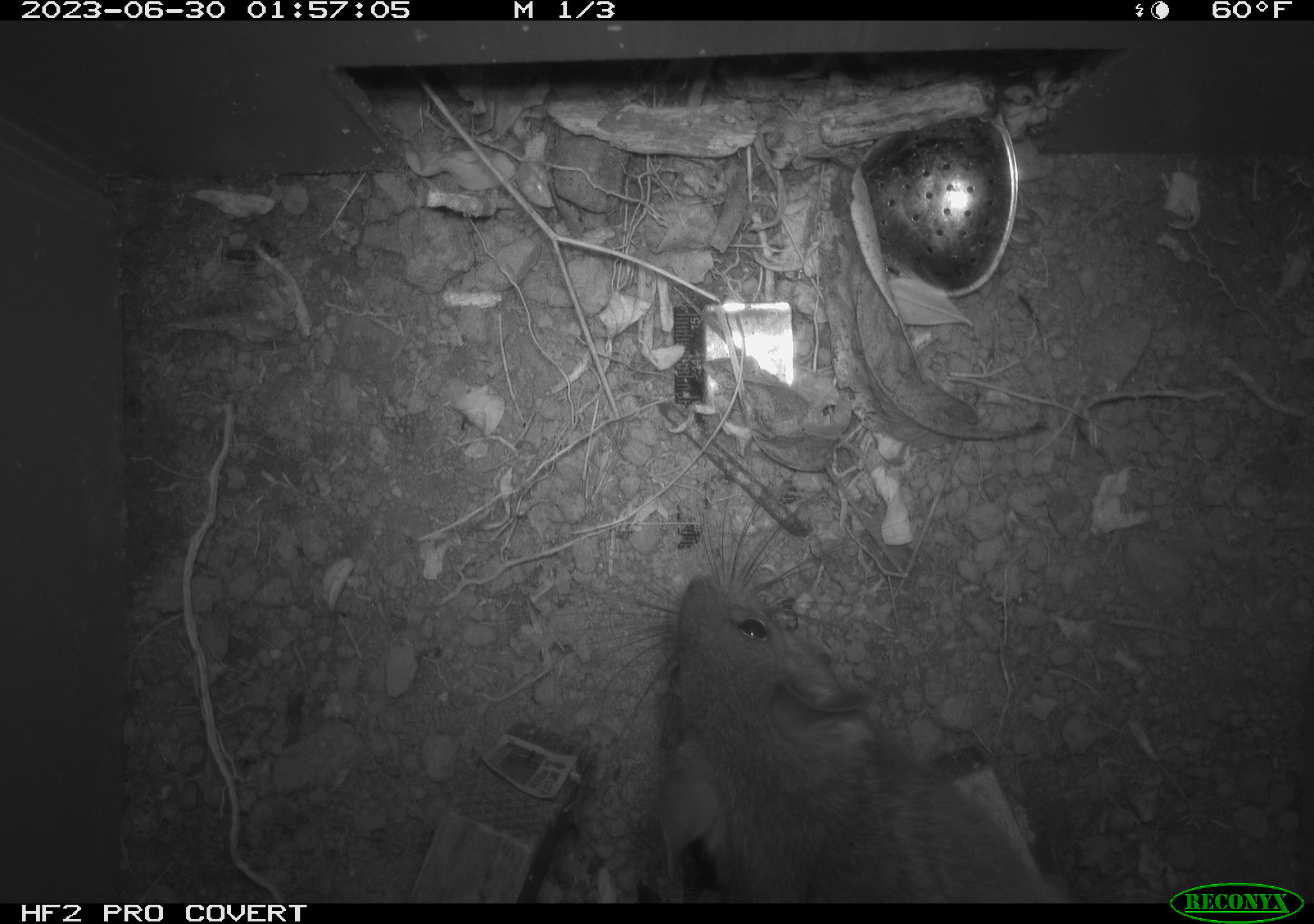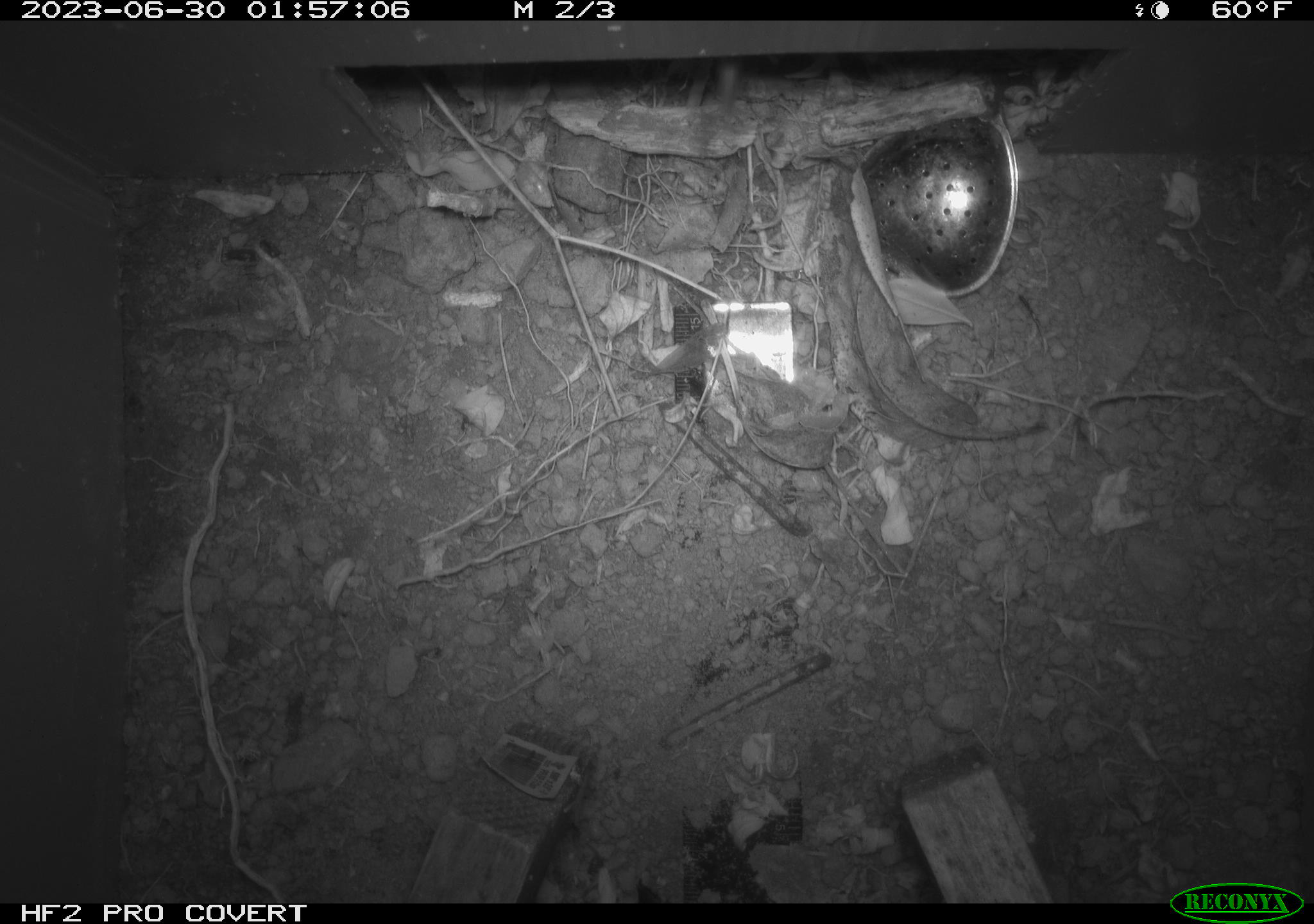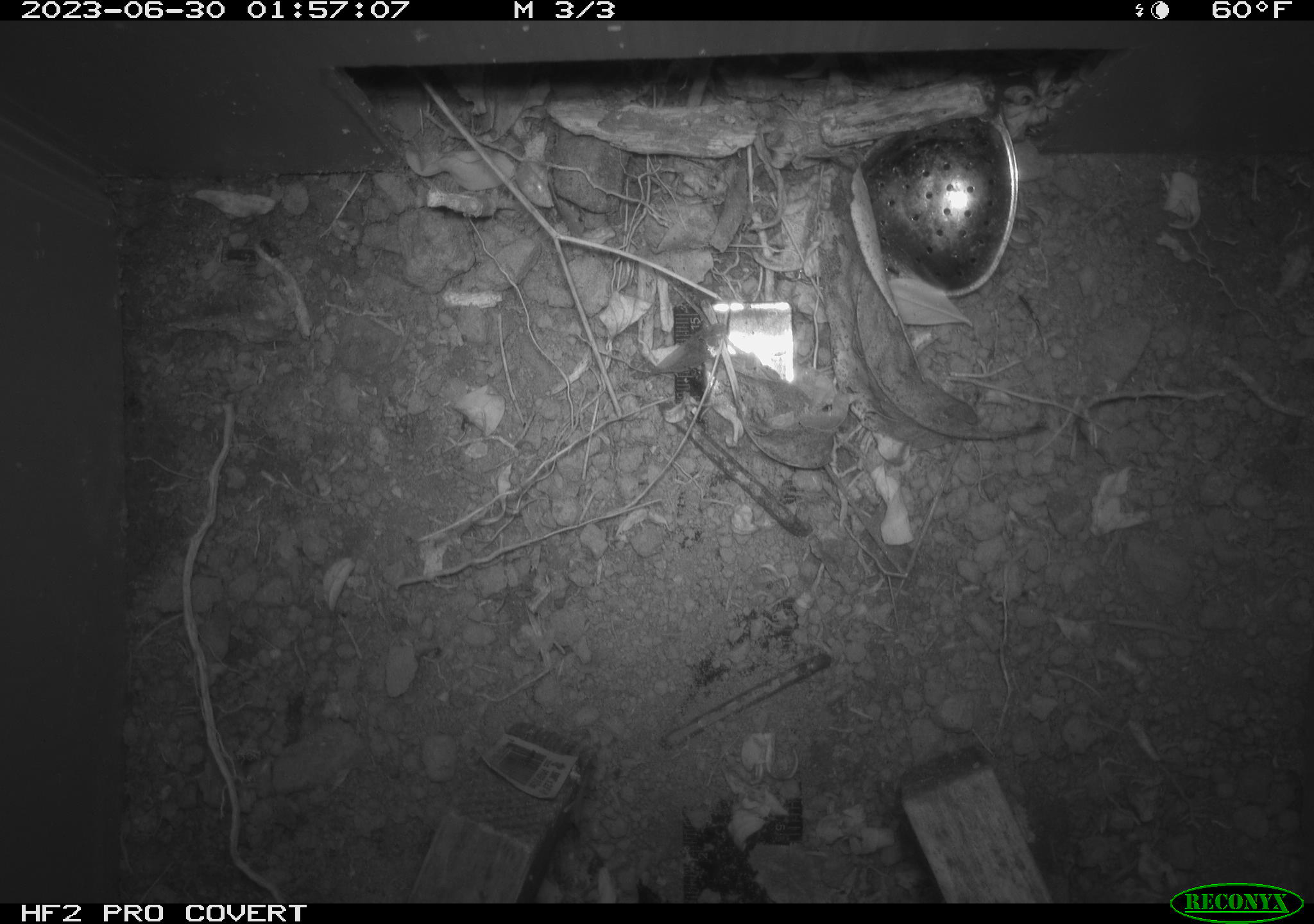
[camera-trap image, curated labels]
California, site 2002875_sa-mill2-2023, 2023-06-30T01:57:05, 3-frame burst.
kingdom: Animalia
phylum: Chordata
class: Mammalia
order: Rodentia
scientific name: Rodentia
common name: mouse species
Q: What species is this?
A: Mouse species (Rodentia).